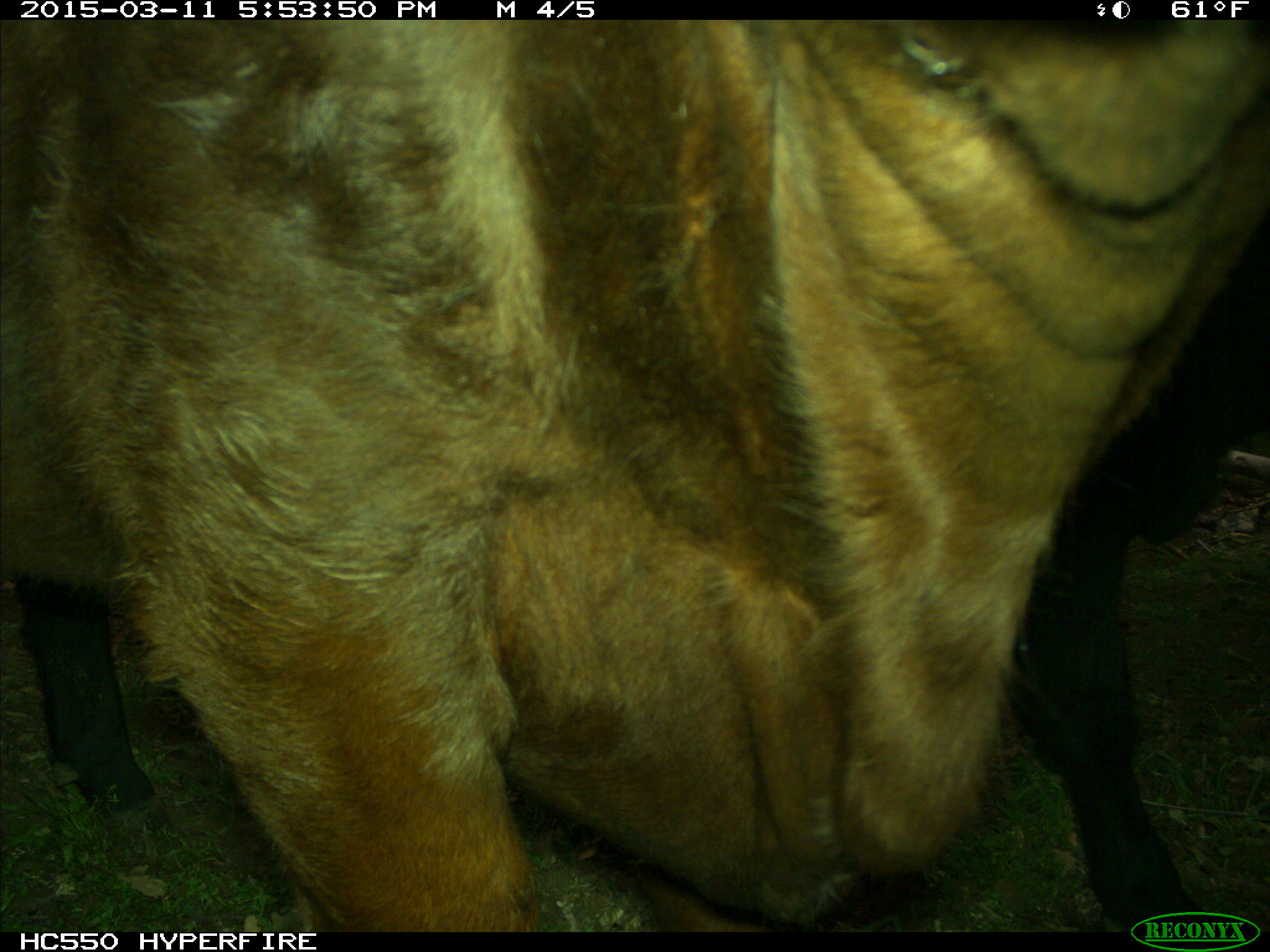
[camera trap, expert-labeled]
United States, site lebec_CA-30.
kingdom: Animalia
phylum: Chordata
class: Mammalia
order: Artiodactyla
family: Bovidae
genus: Bos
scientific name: Bos taurus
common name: domestic cow